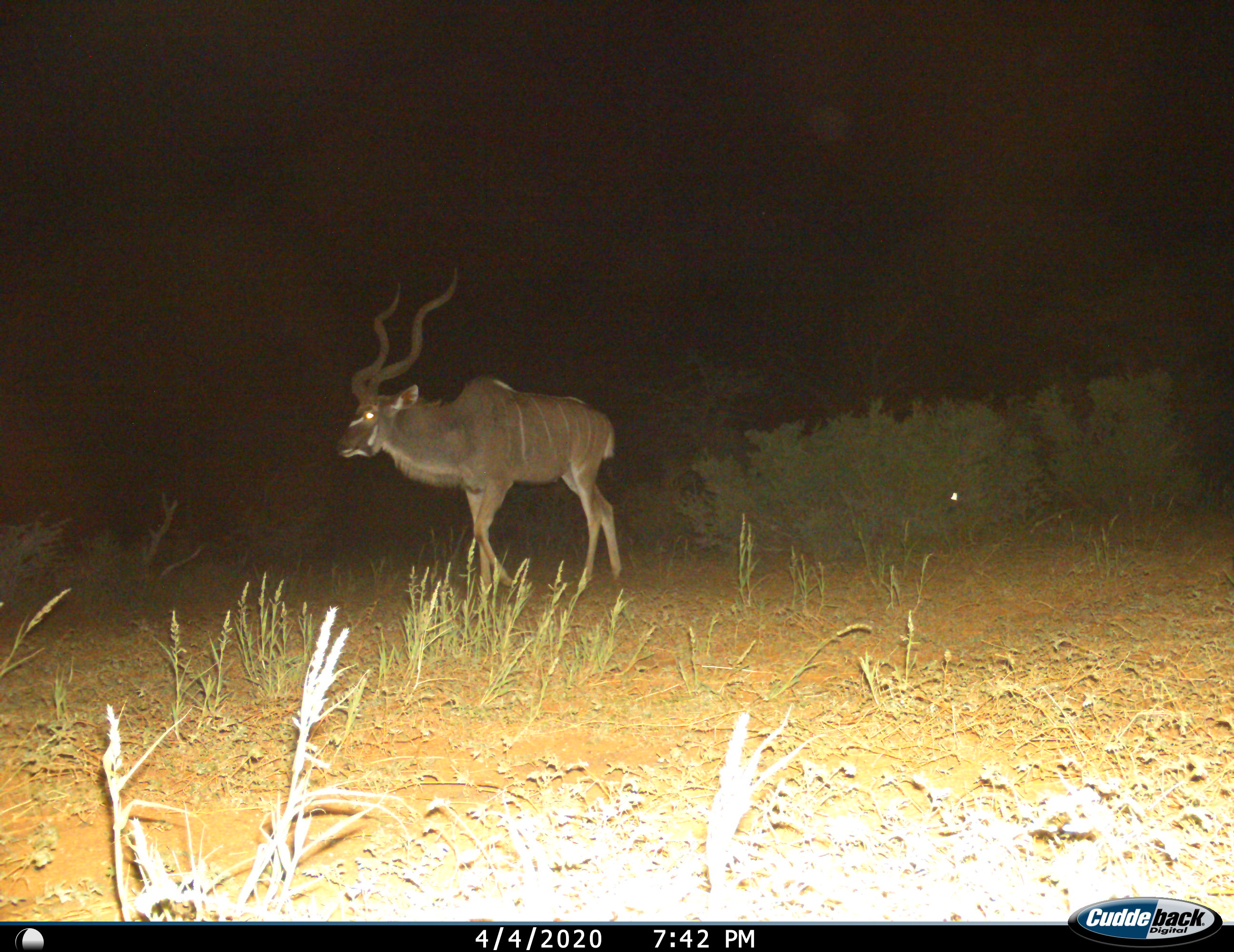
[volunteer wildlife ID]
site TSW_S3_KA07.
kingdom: Animalia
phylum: Chordata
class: Mammalia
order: Artiodactyla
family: Bovidae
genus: Tragelaphus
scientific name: Tragelaphus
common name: kudu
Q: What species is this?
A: Kudu (Tragelaphus).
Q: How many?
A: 1.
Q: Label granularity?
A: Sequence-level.